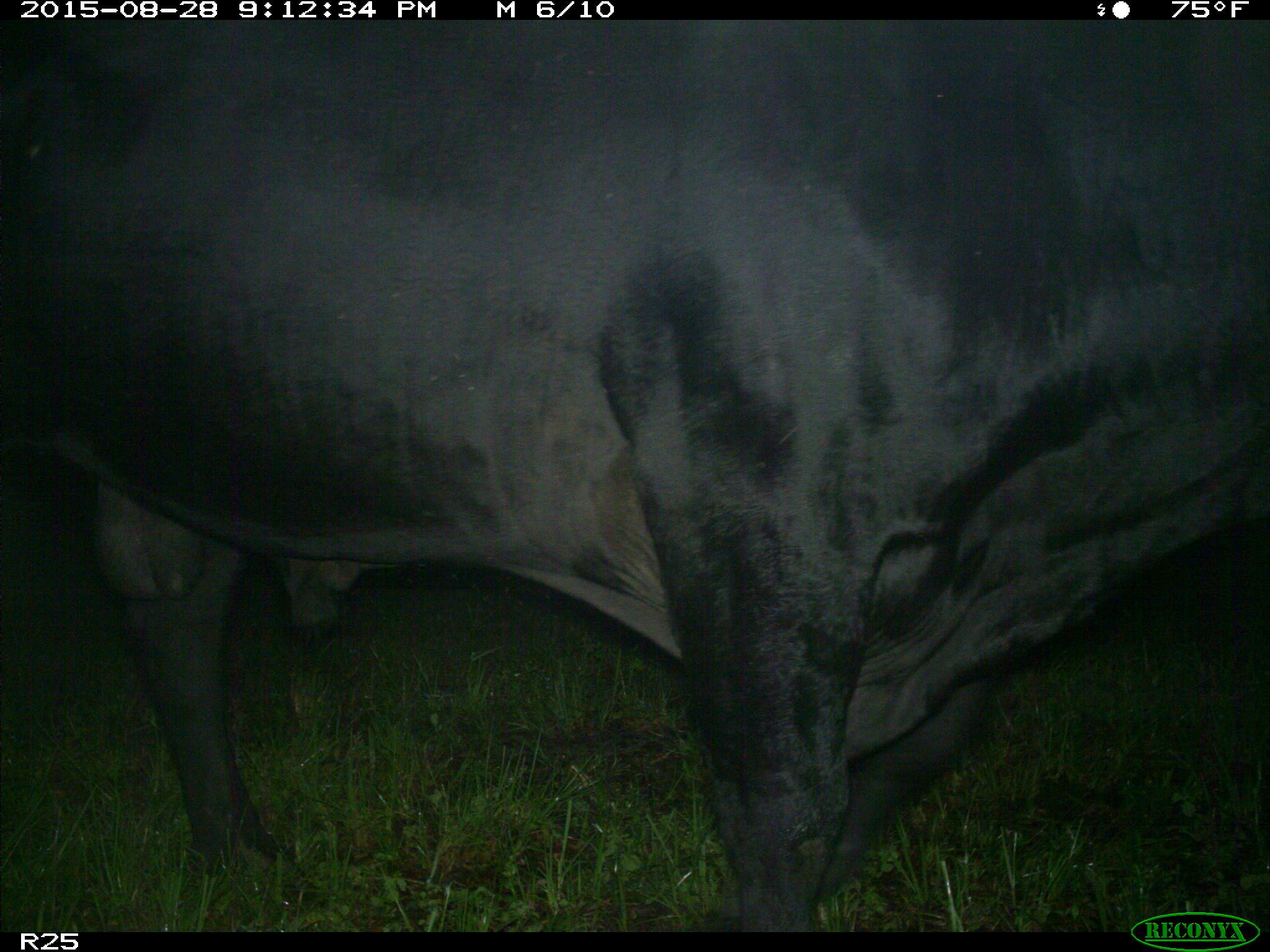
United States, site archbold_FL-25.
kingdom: Animalia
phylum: Chordata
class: Mammalia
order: Artiodactyla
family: Bovidae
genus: Bos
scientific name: Bos taurus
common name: domestic cow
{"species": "Bos taurus (domestic cow)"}